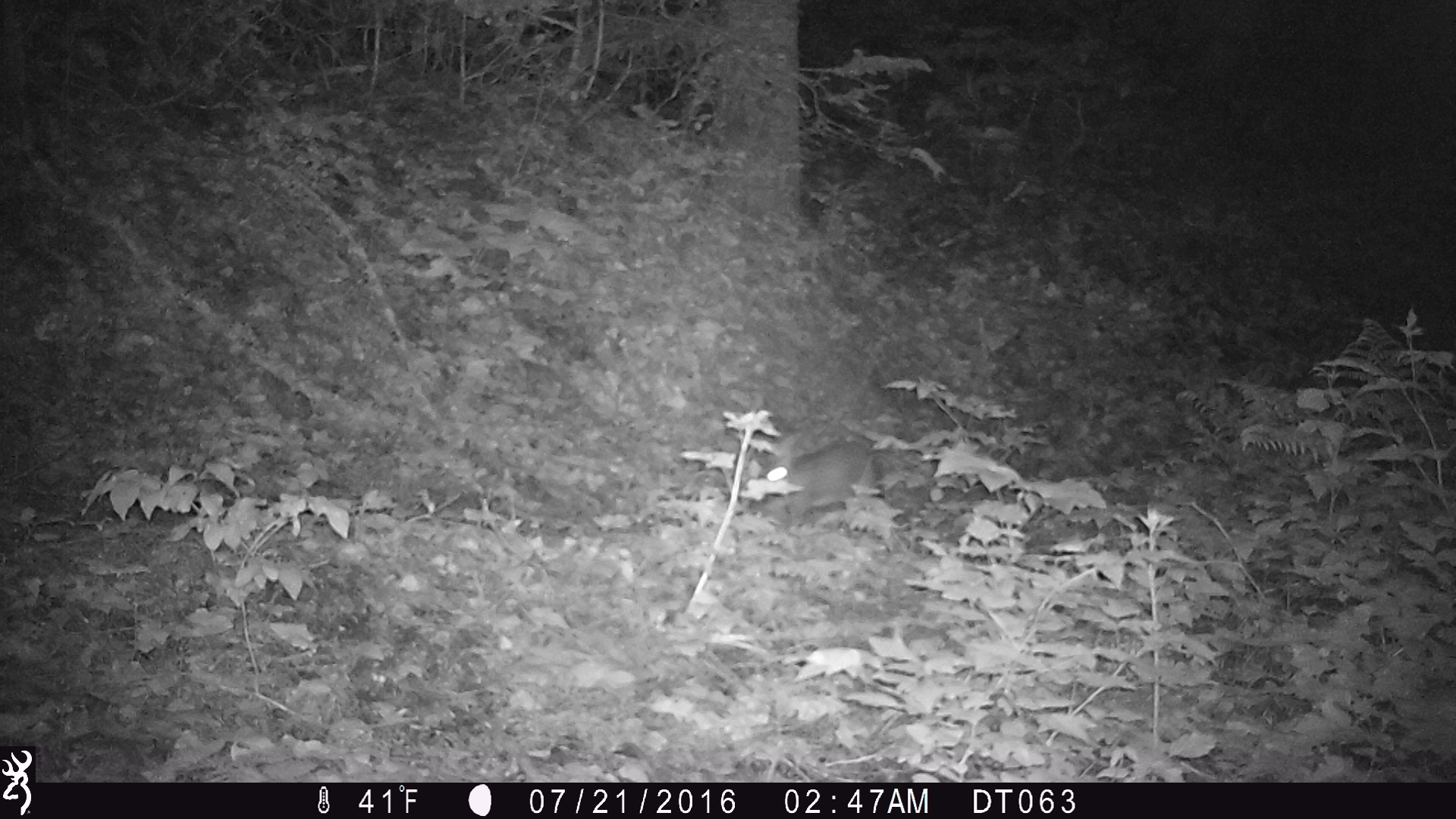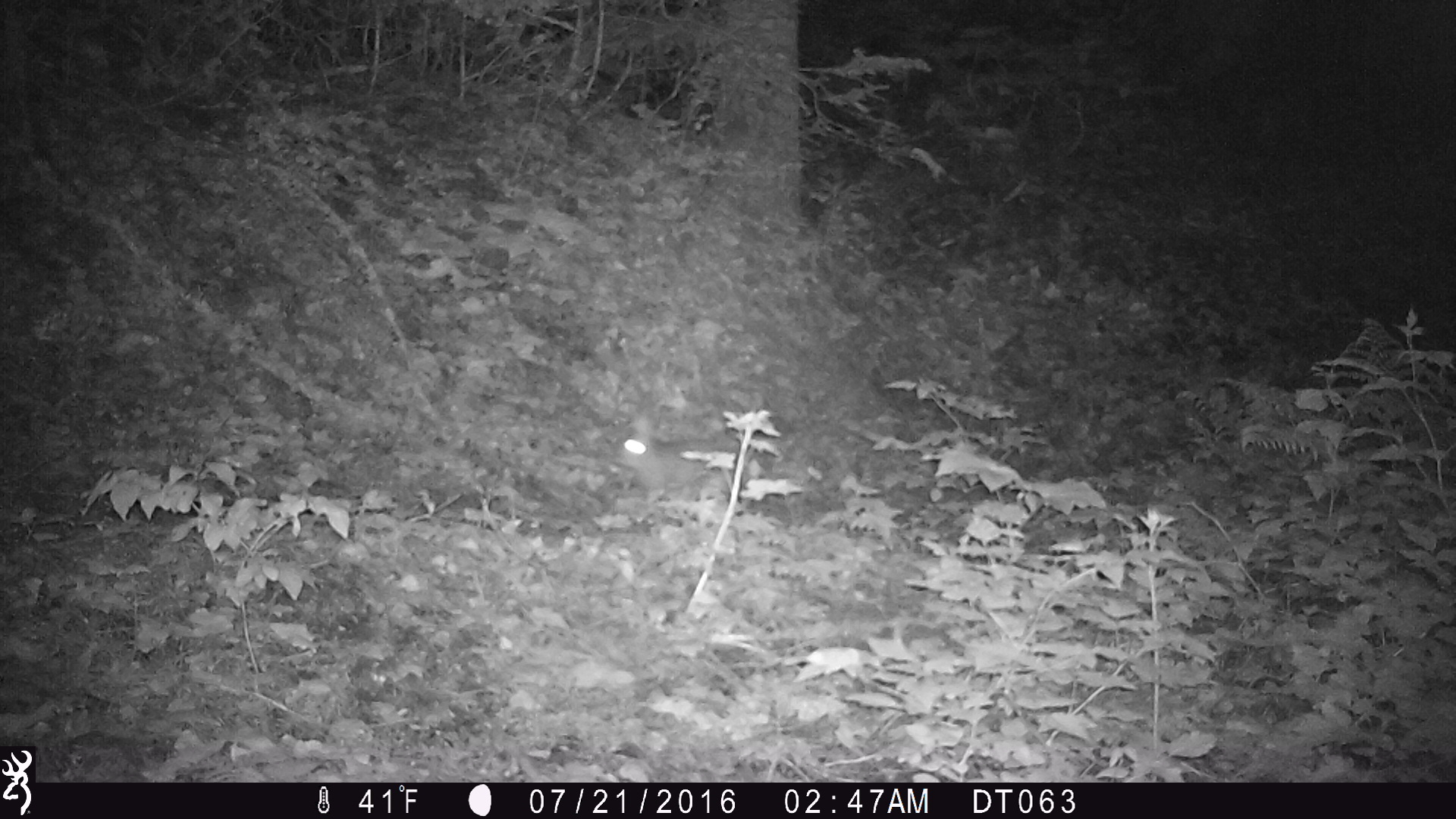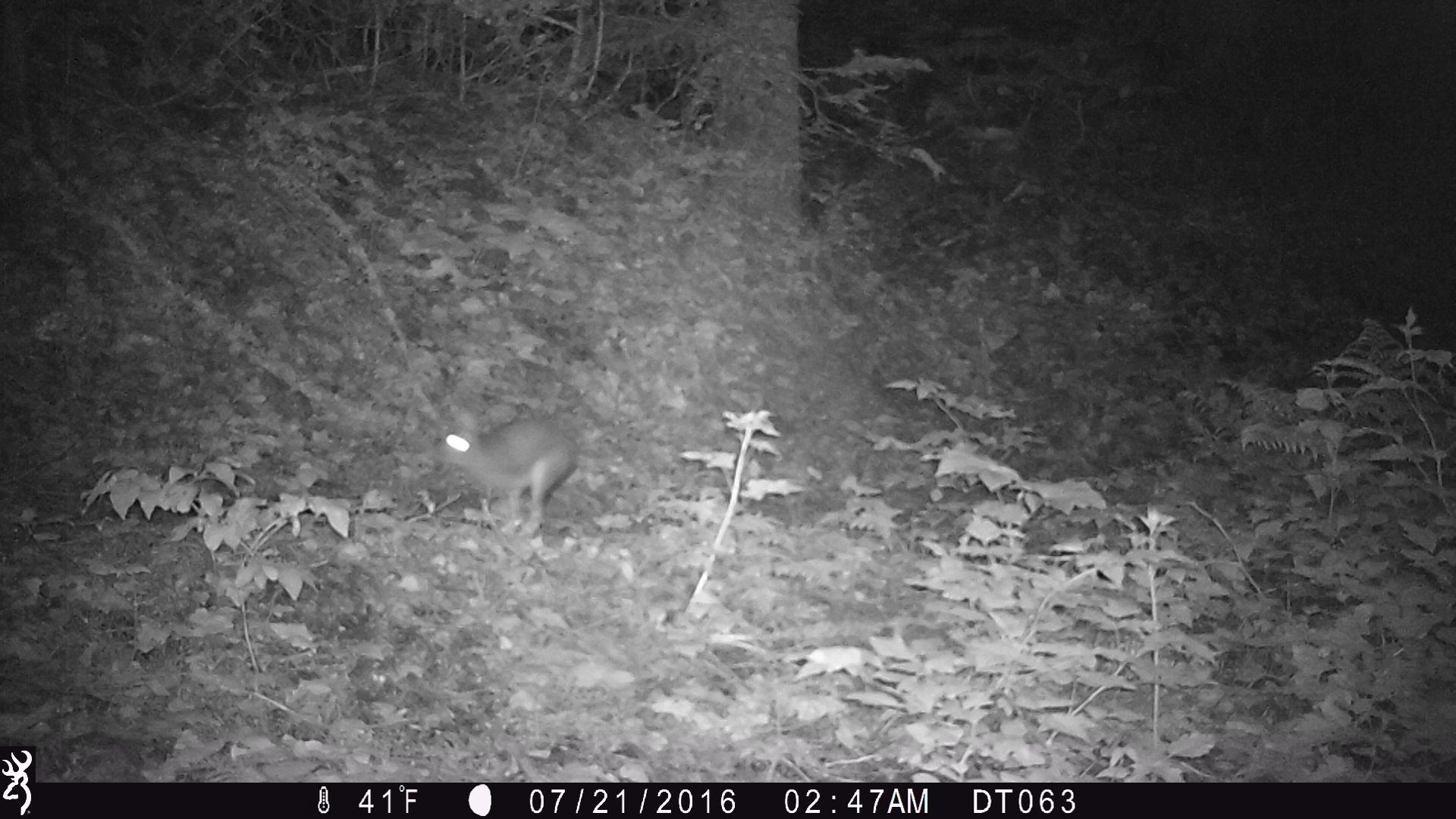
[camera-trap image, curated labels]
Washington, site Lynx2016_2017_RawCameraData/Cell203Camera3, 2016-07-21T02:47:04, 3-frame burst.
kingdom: Animalia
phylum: Chordata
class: Mammalia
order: Lagomorpha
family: Leporidae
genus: Lepus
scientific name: Lepus americanus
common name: snowshoe hare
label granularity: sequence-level